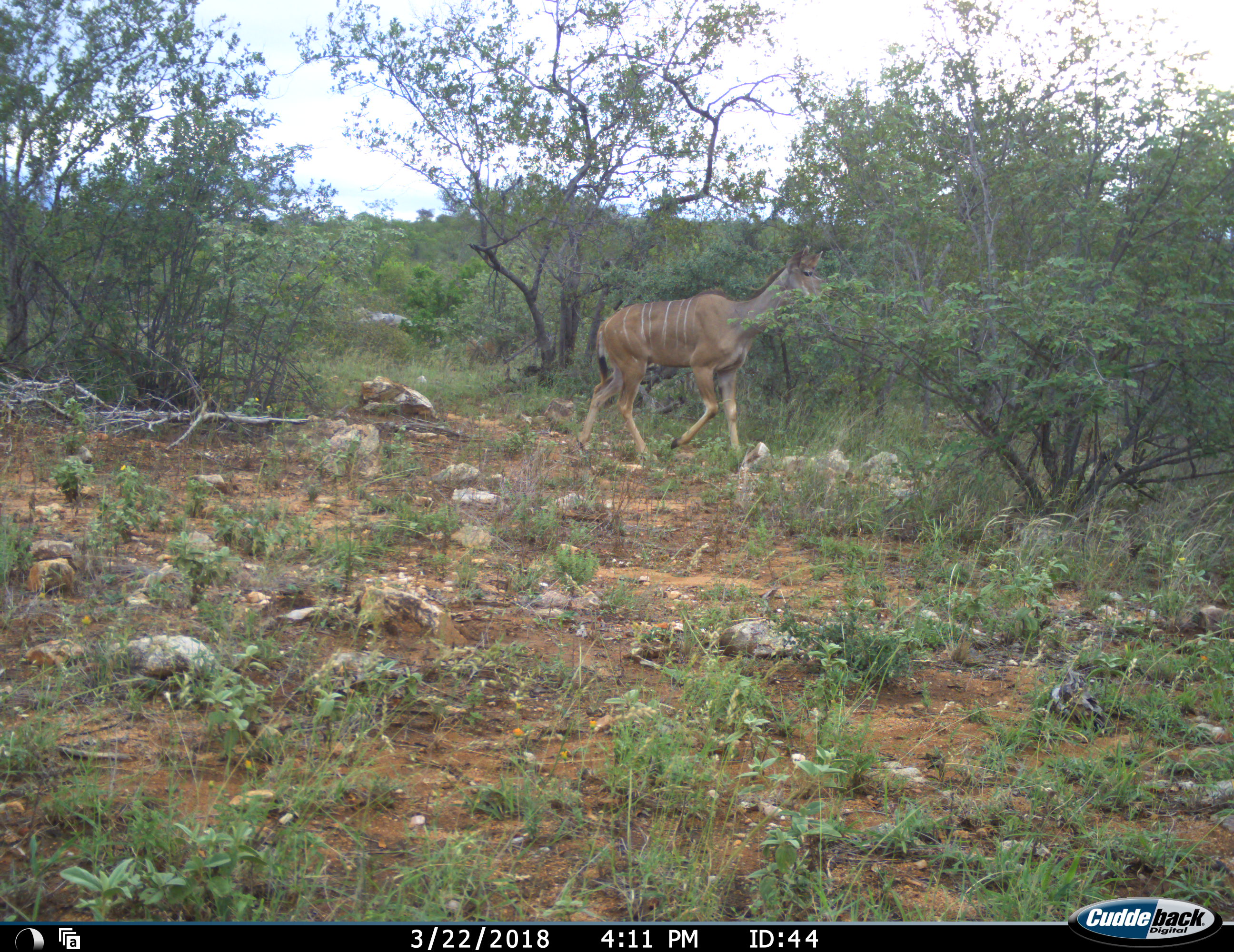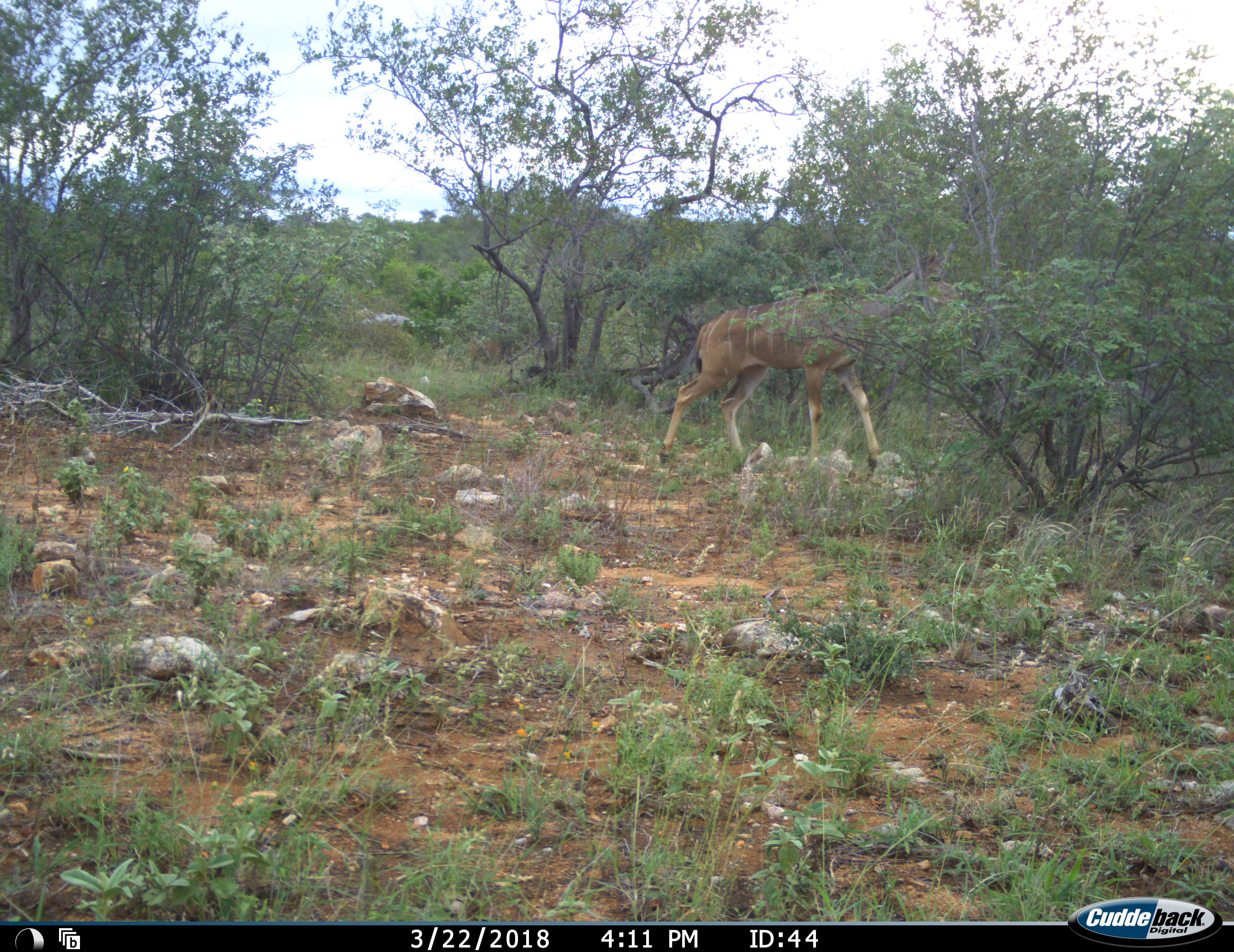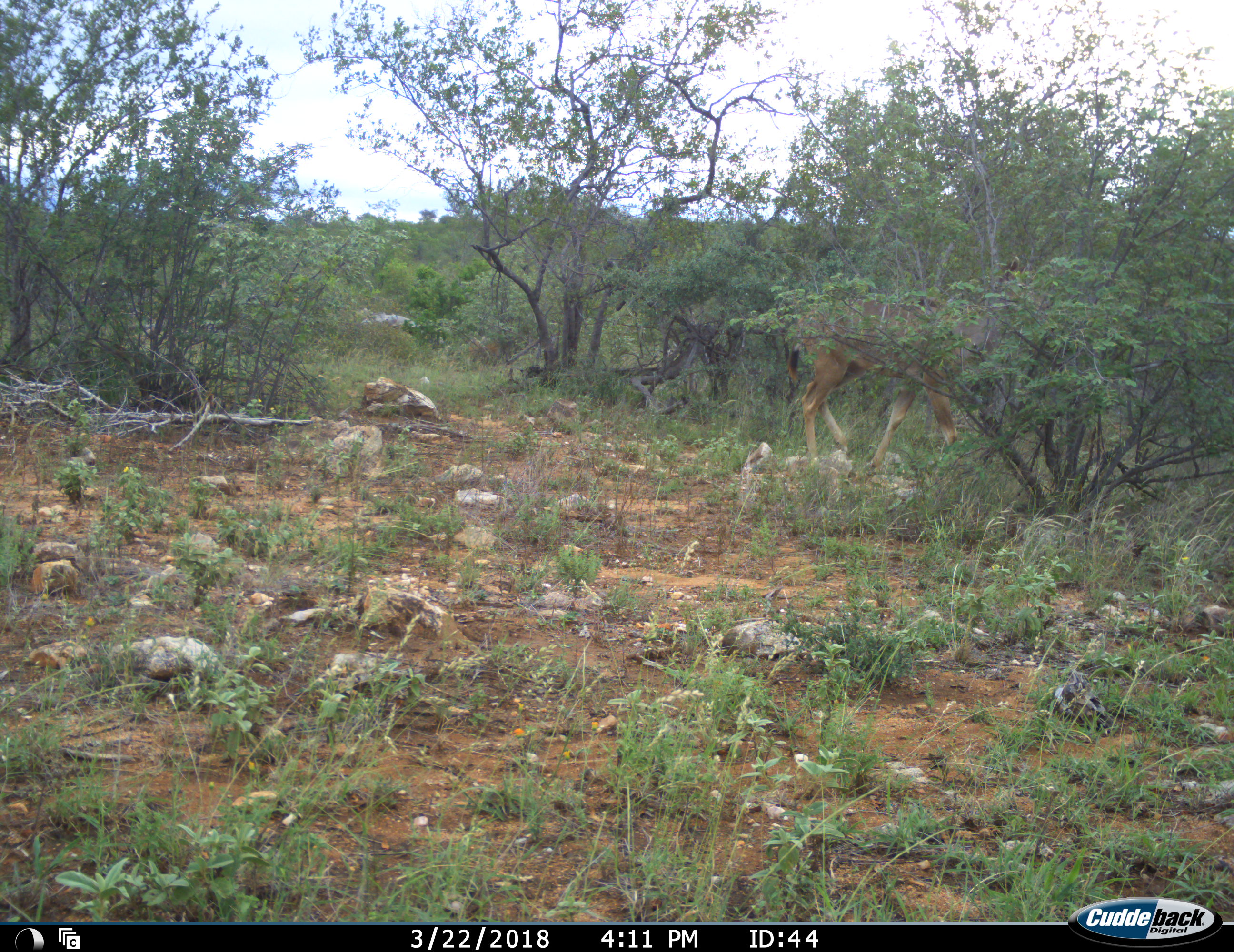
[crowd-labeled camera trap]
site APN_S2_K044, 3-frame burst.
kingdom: Animalia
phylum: Chordata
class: Mammalia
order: Artiodactyla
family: Bovidae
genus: Tragelaphus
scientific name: Tragelaphus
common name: kudu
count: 1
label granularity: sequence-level